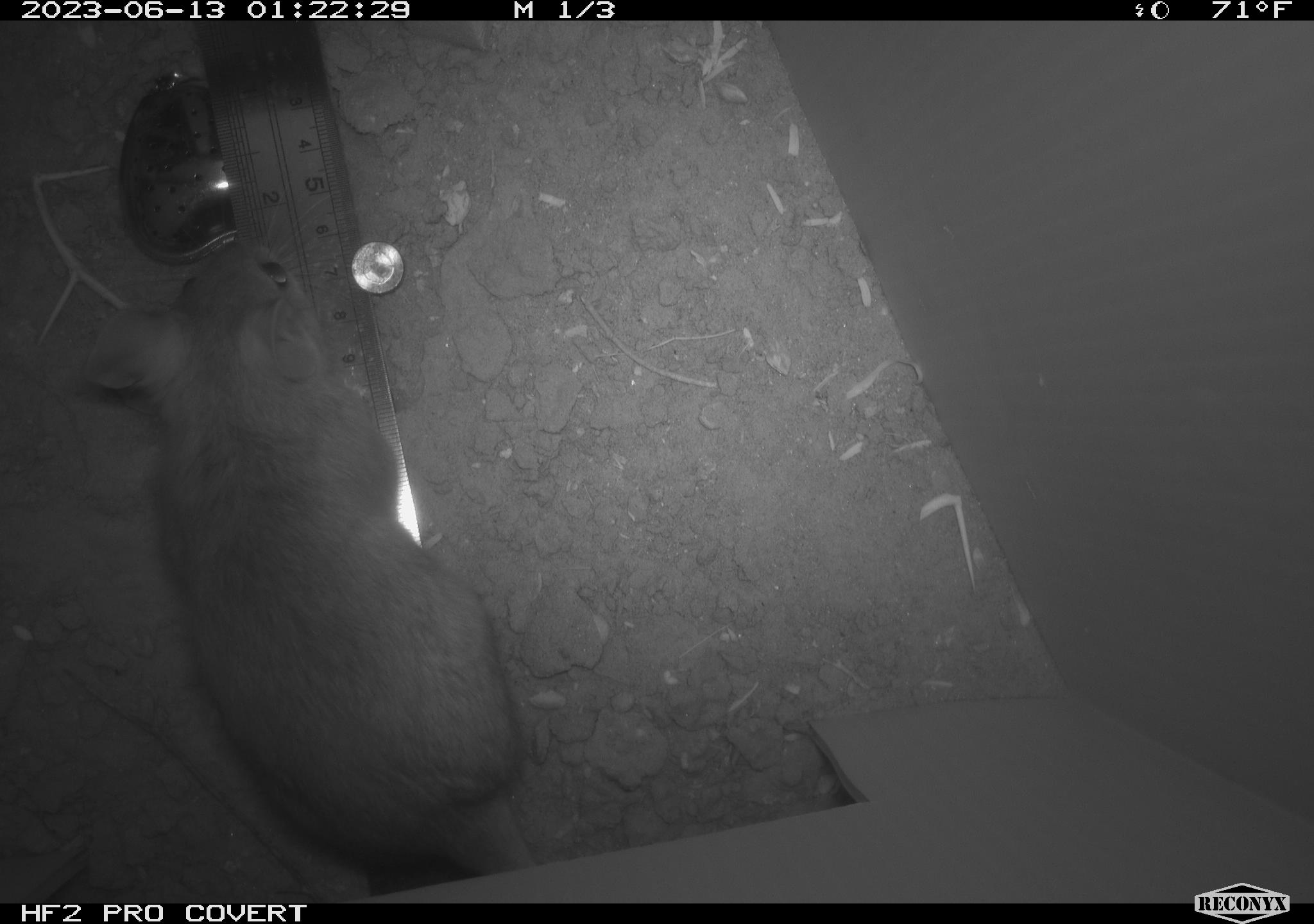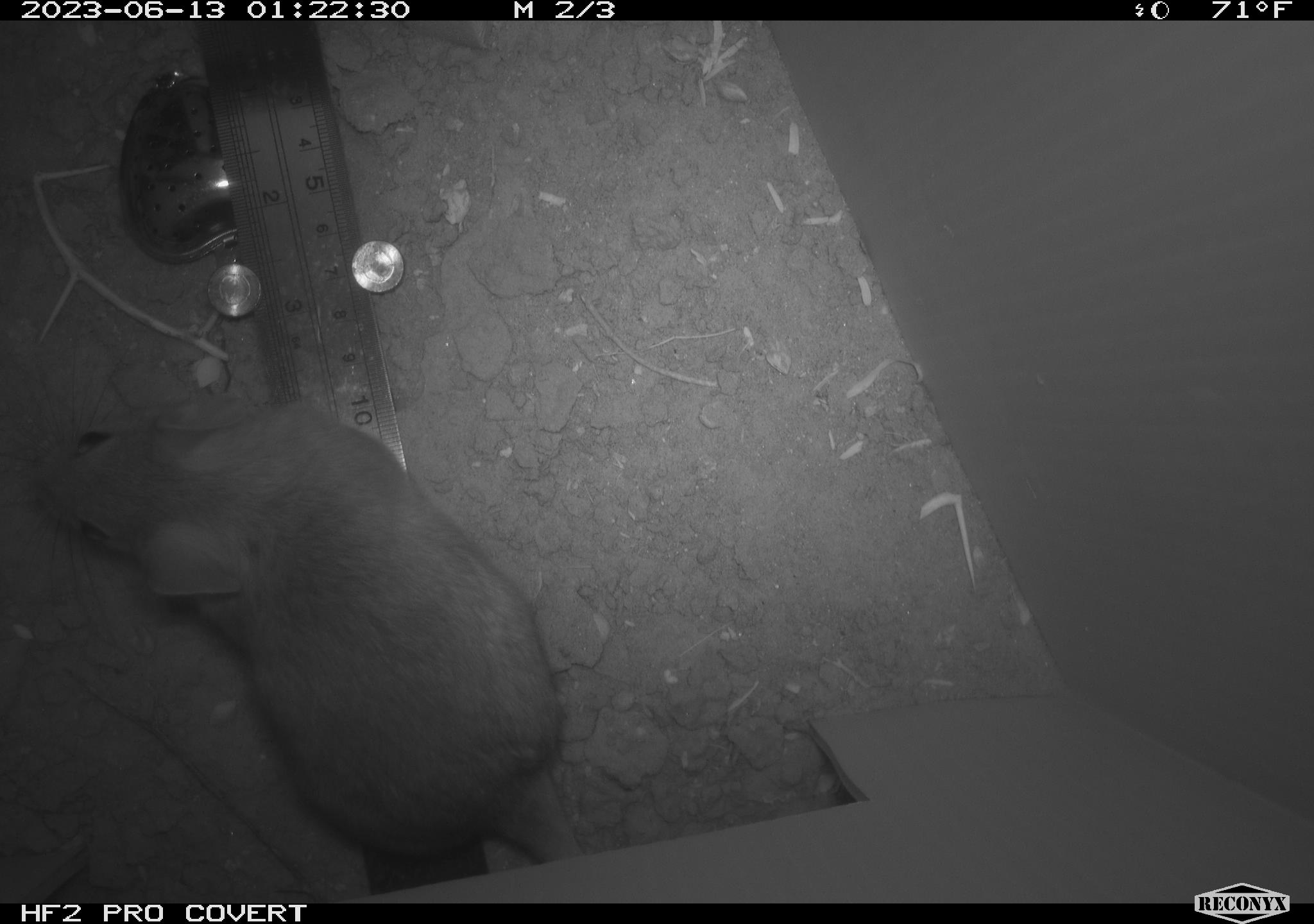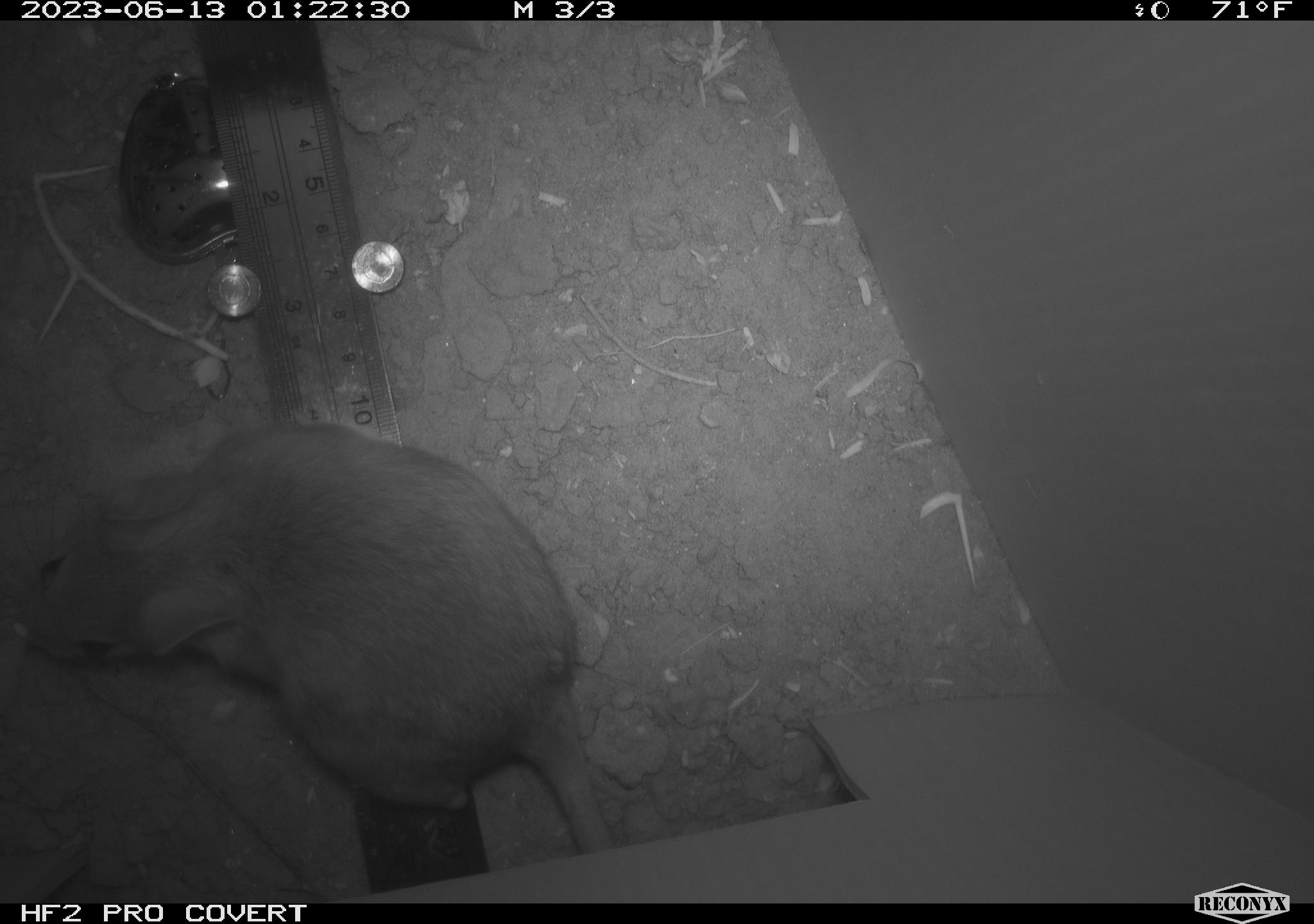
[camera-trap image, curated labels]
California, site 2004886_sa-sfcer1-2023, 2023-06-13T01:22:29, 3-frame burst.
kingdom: Animalia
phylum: Chordata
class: Mammalia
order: Rodentia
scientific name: Rodentia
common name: mouse species